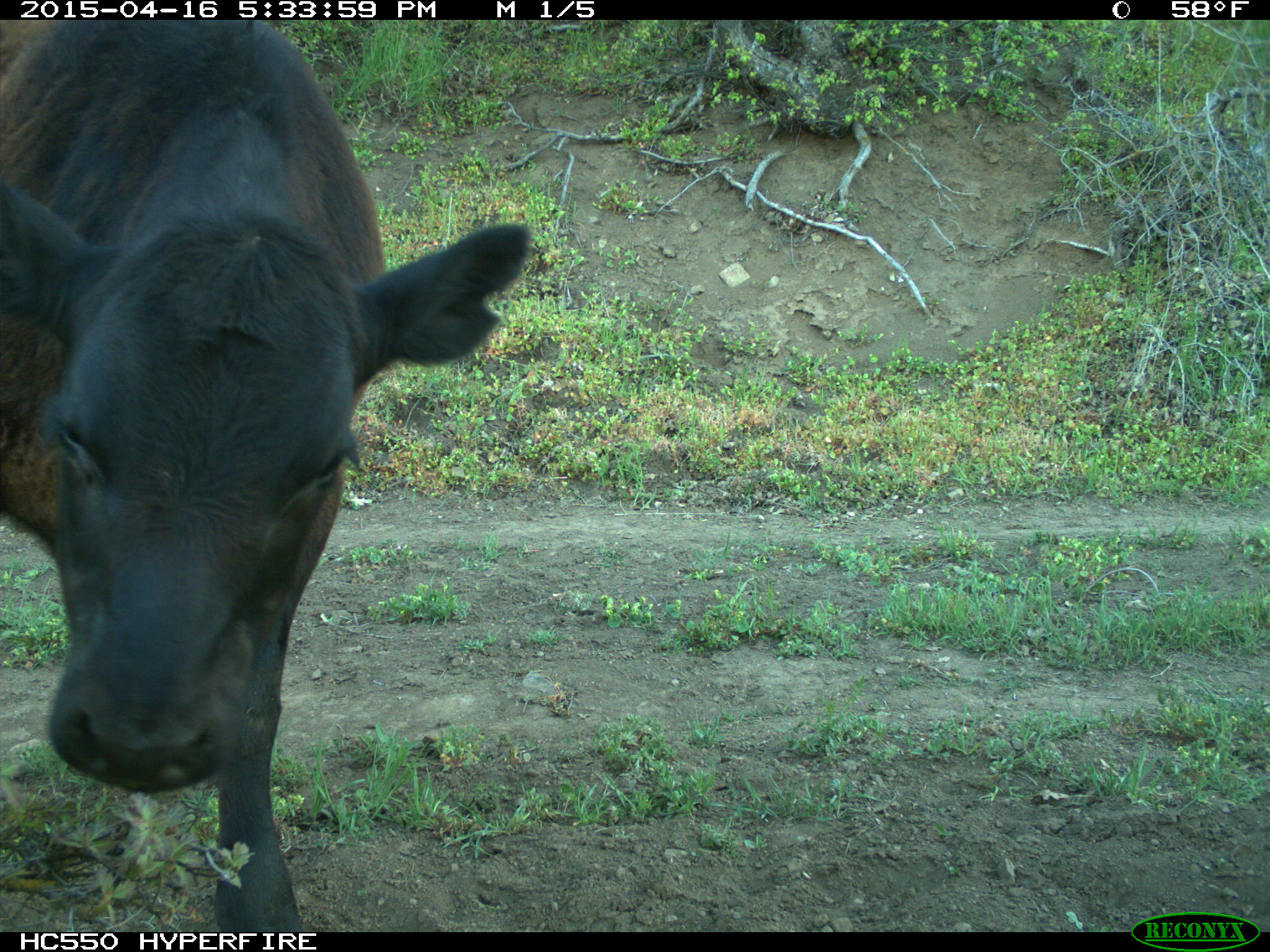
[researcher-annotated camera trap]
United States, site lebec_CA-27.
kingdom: Animalia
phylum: Chordata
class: Mammalia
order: Artiodactyla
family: Bovidae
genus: Bos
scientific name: Bos taurus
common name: domestic cow